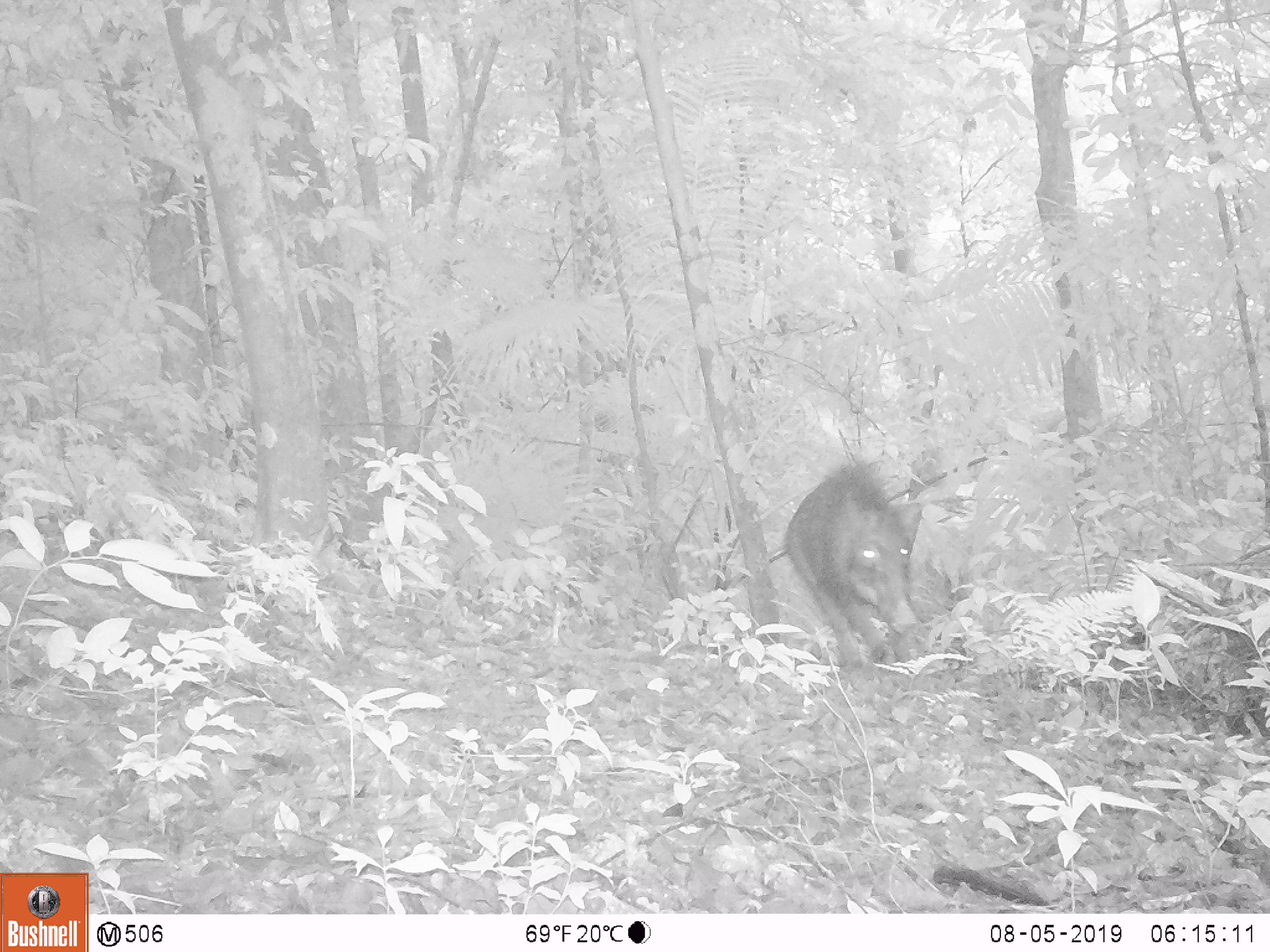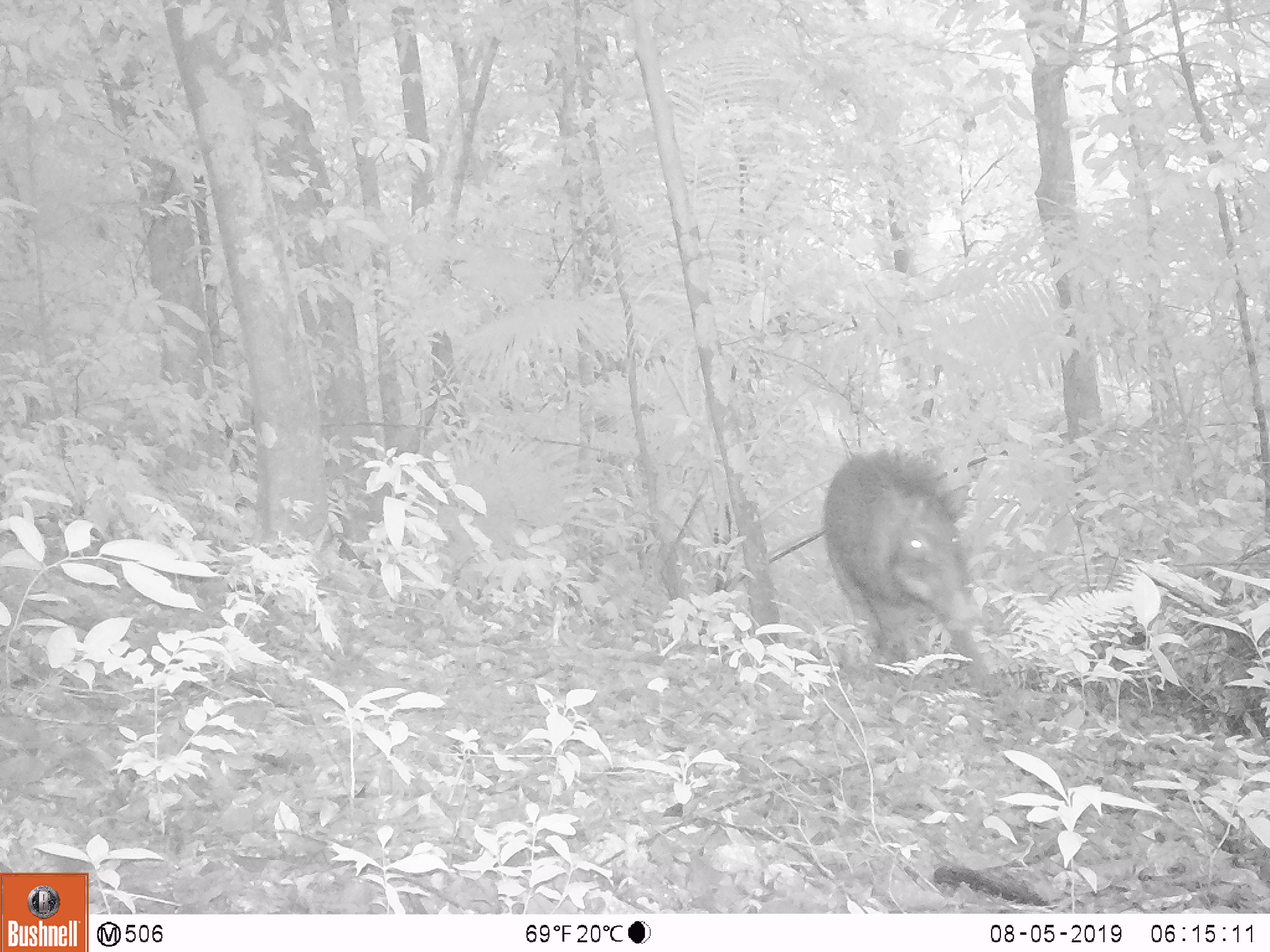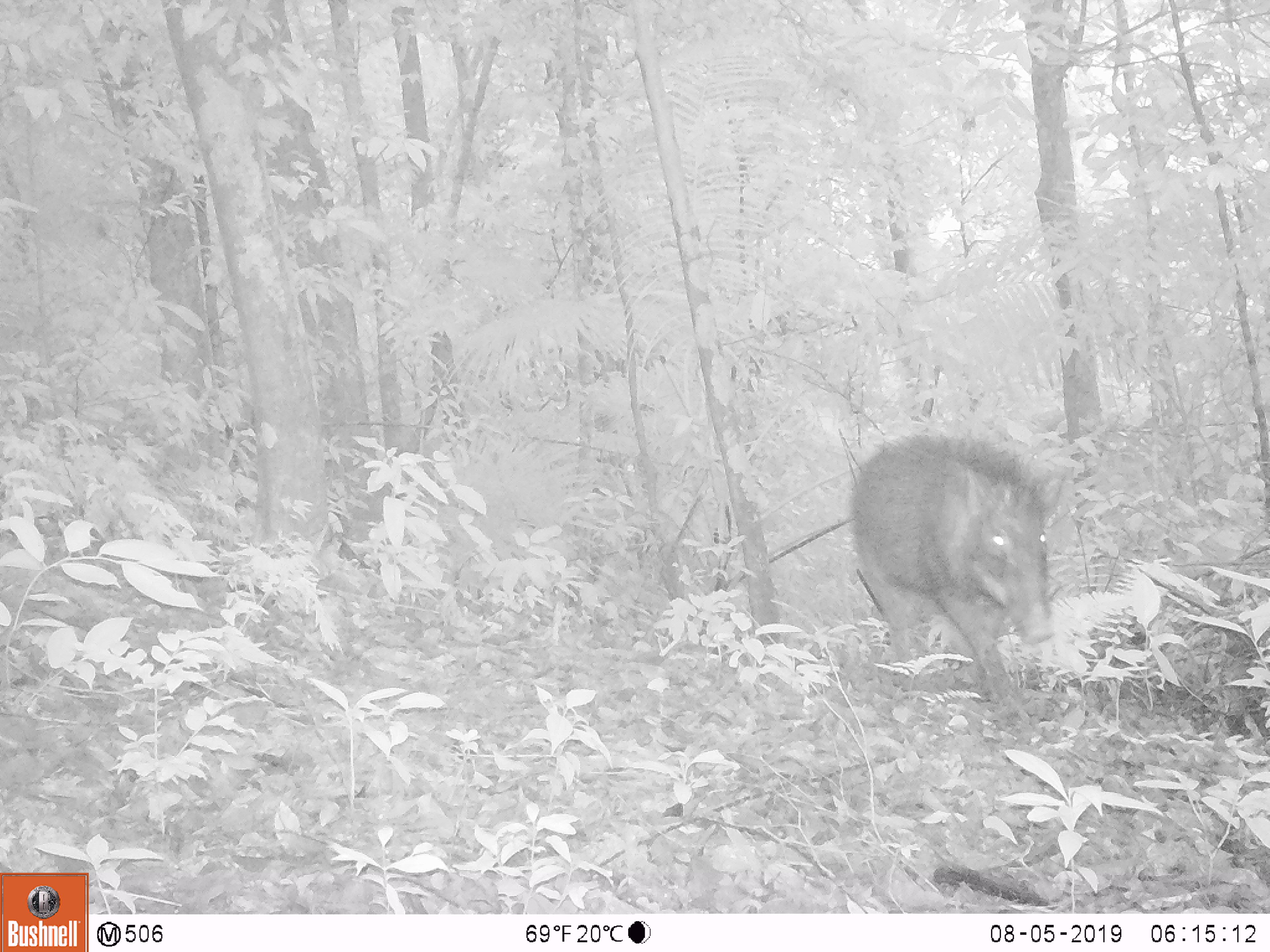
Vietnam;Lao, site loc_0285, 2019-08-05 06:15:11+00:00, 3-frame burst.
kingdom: Animalia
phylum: Chordata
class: Mammalia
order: Artiodactyla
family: Suidae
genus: Sus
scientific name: Sus scrofa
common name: eurasian wild pig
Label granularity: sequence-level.